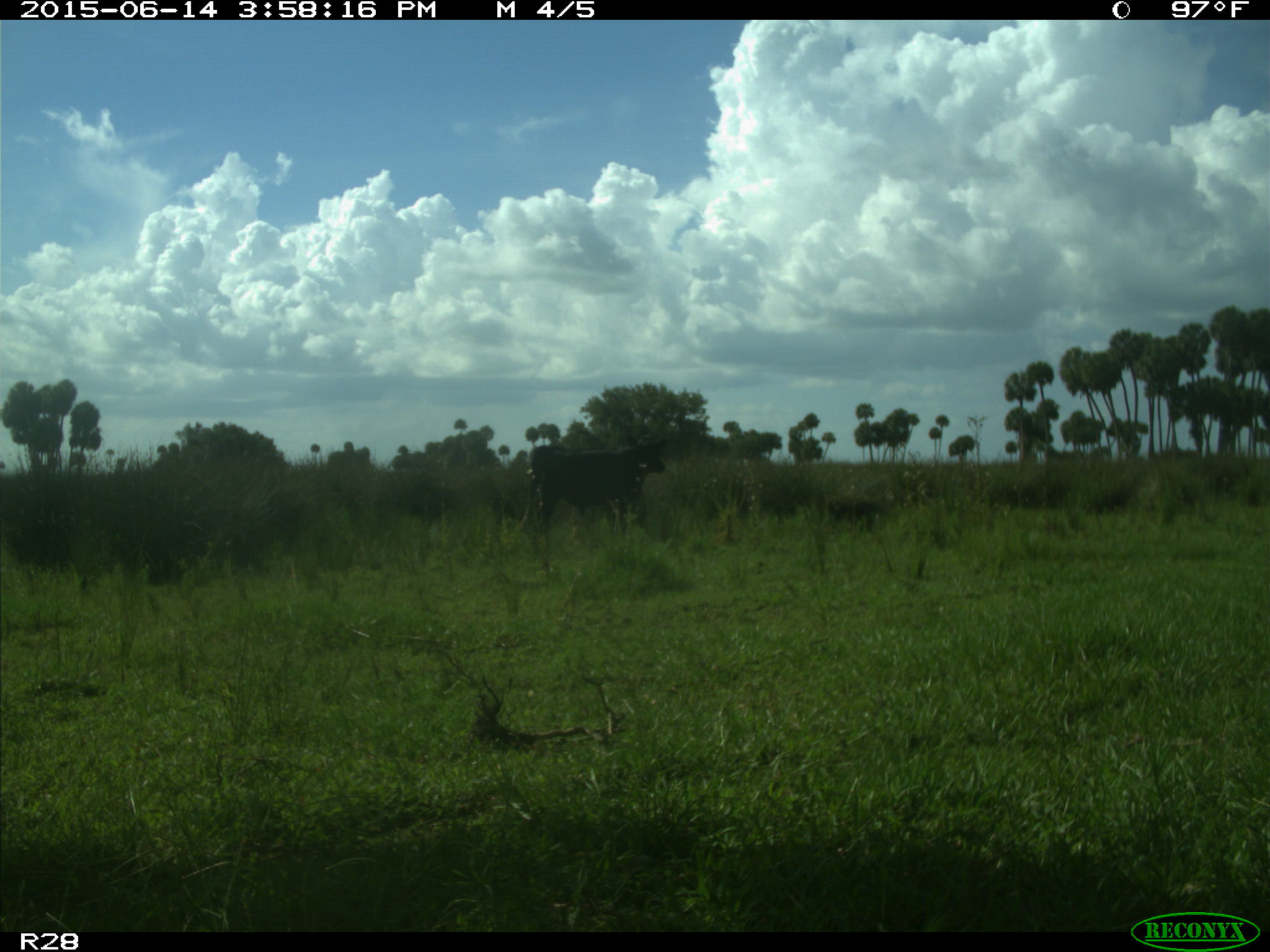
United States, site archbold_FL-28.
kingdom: Animalia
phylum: Chordata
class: Mammalia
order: Artiodactyla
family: Bovidae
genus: Bos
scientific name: Bos taurus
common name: domestic cow